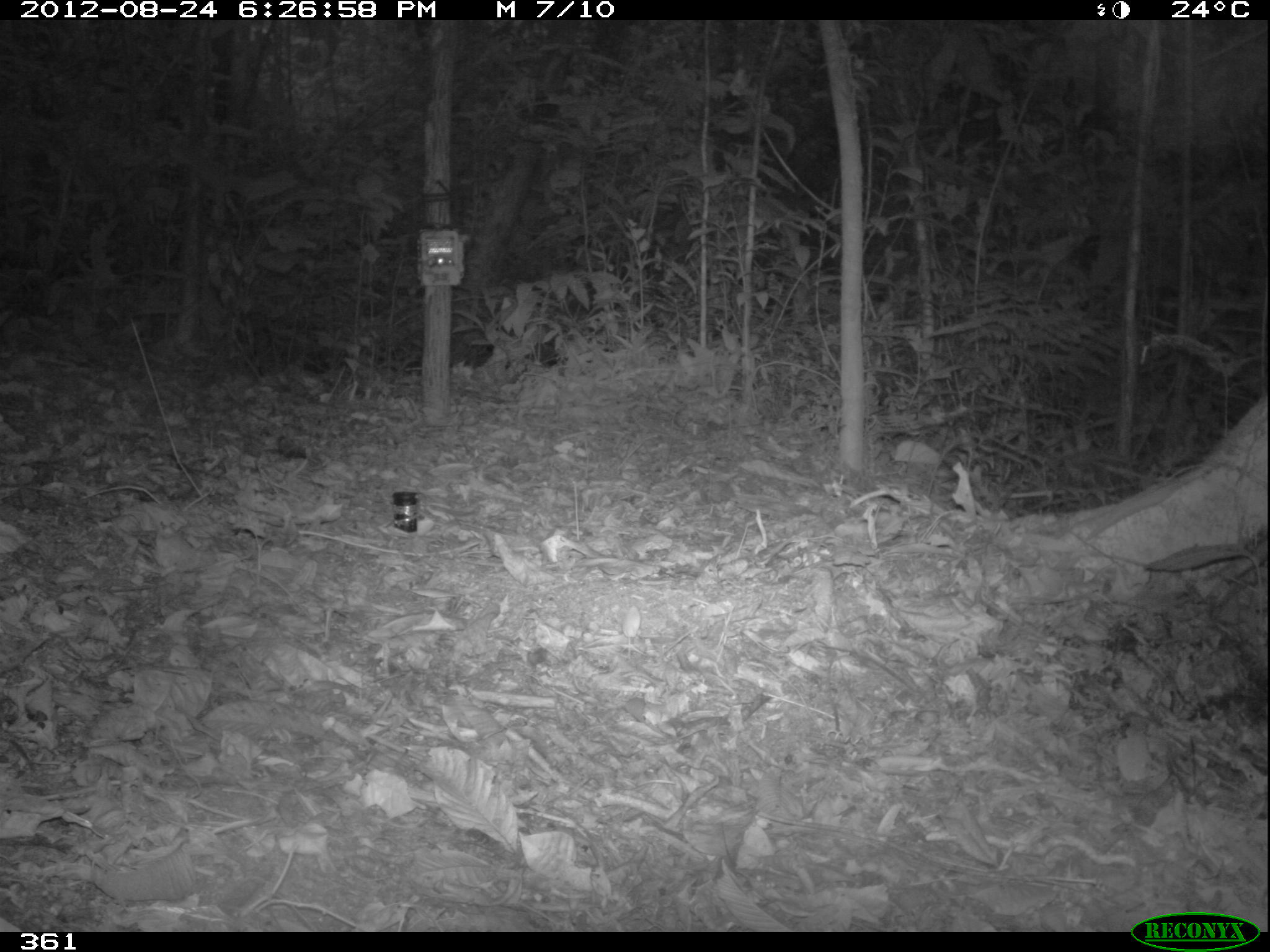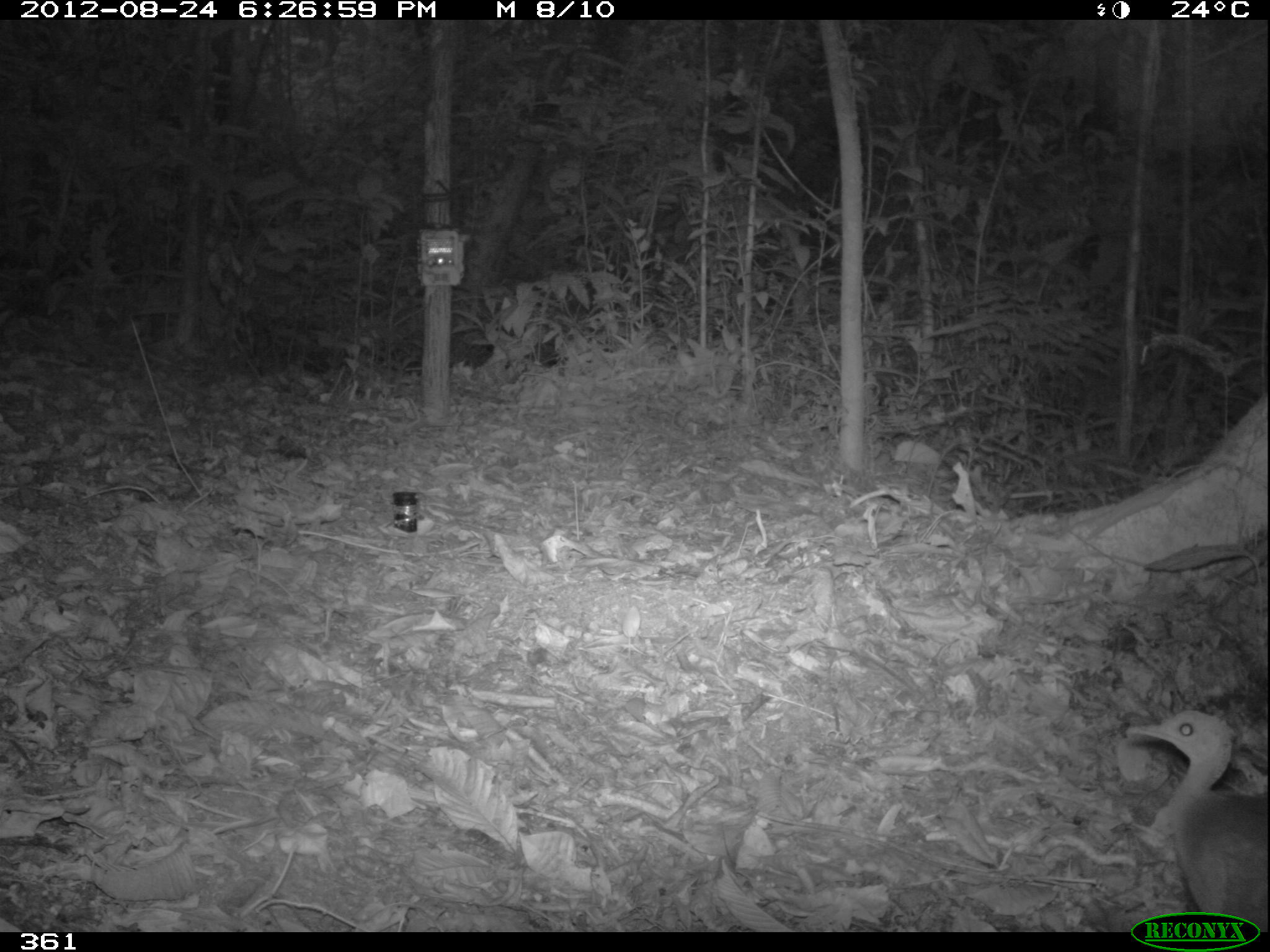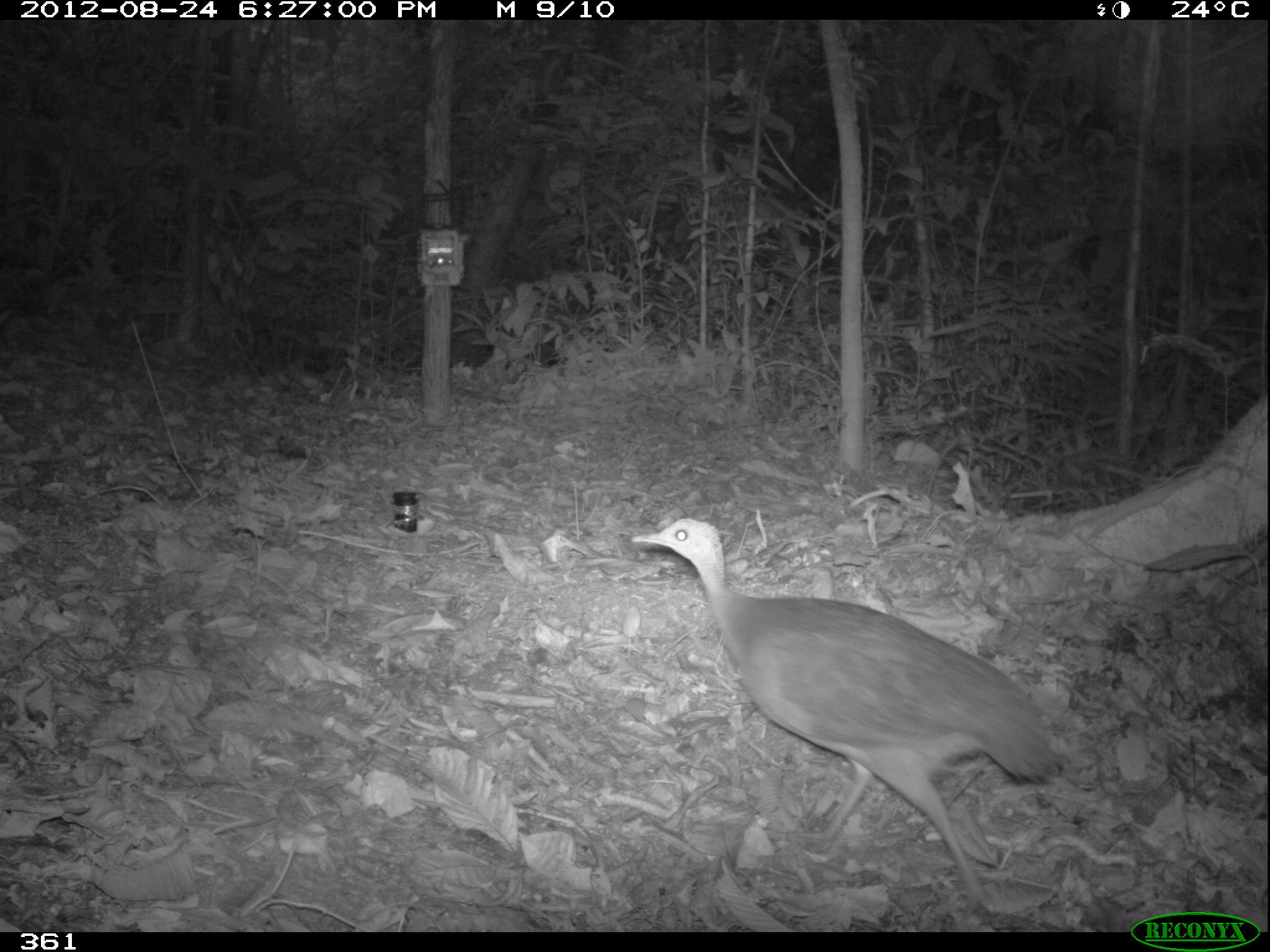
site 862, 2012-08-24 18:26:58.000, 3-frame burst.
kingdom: Animalia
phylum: Chordata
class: Aves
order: Galliformes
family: Phasianidae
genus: Alectoris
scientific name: Alectoris rufa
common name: red-legged partridge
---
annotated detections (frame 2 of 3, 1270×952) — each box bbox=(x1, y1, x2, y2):
alectoris rufa: bbox=(1124, 706, 1268, 923)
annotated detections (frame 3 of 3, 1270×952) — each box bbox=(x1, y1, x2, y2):
alectoris rufa: bbox=(631, 517, 1061, 912)